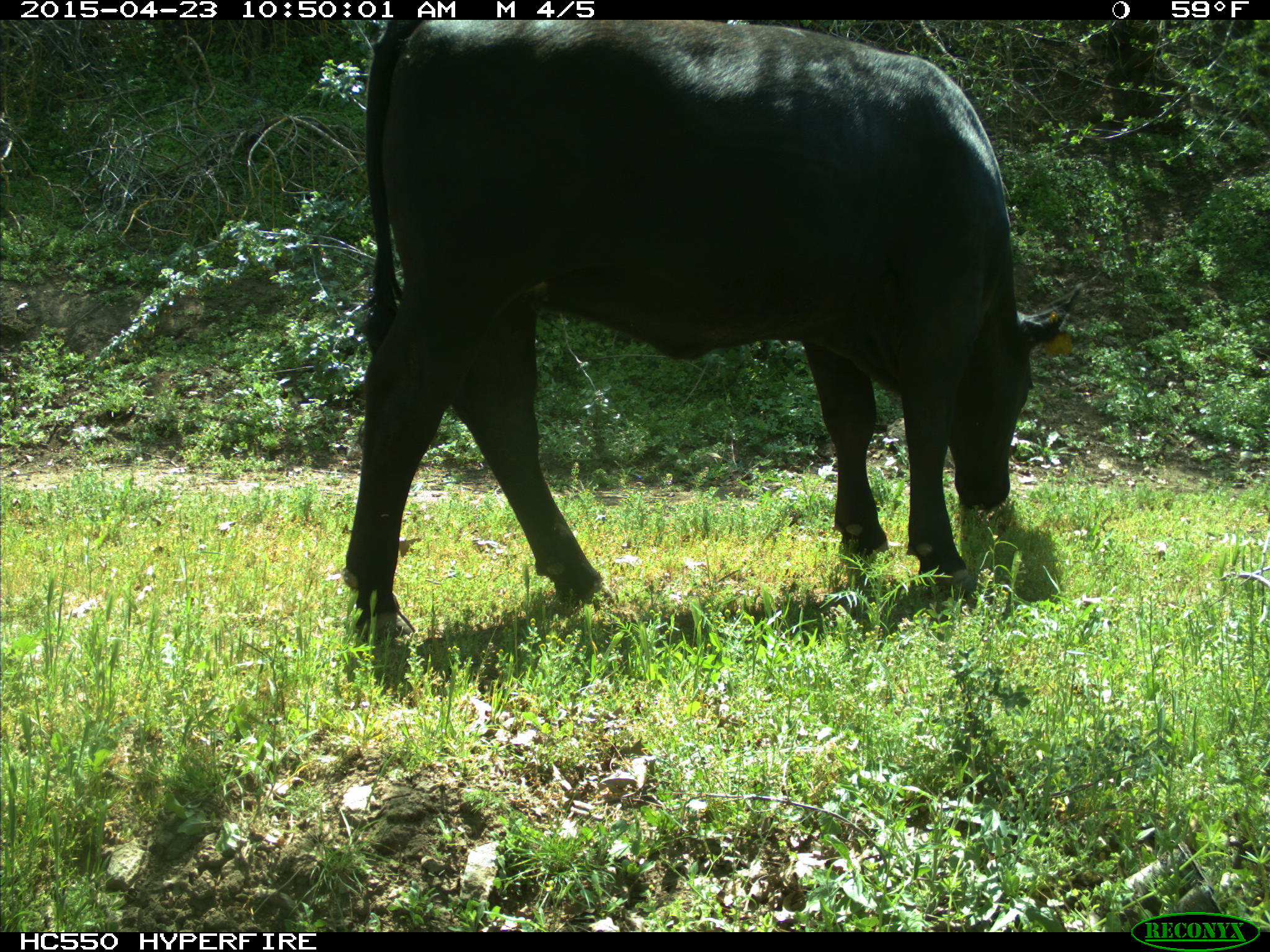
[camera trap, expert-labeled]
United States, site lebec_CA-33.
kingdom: Animalia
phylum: Chordata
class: Mammalia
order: Artiodactyla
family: Bovidae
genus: Bos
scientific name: Bos taurus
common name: domestic cow